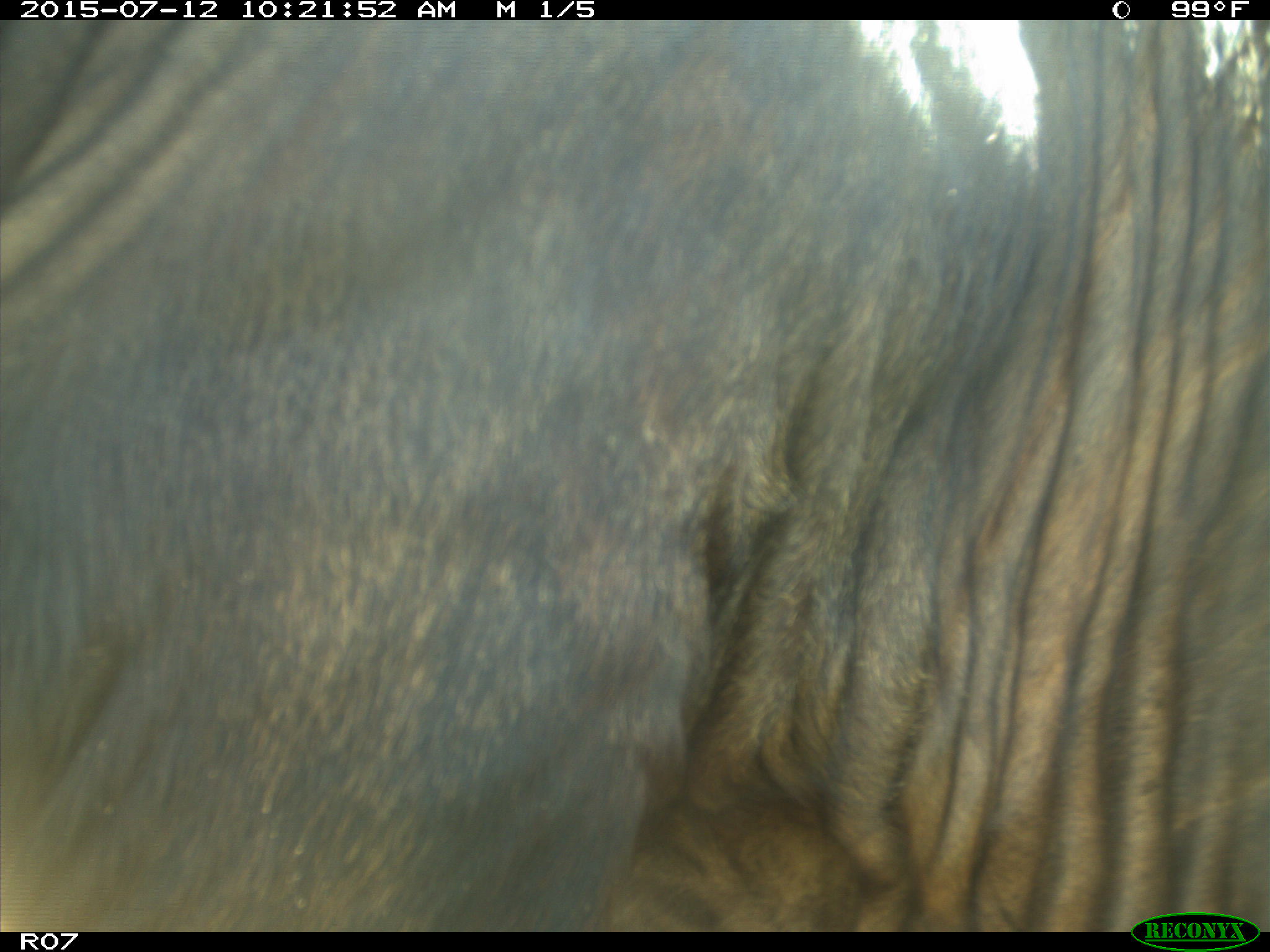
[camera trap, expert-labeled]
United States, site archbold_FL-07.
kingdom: Animalia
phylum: Chordata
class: Mammalia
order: Artiodactyla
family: Bovidae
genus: Bos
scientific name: Bos taurus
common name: domestic cow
Bos taurus (domestic cow).